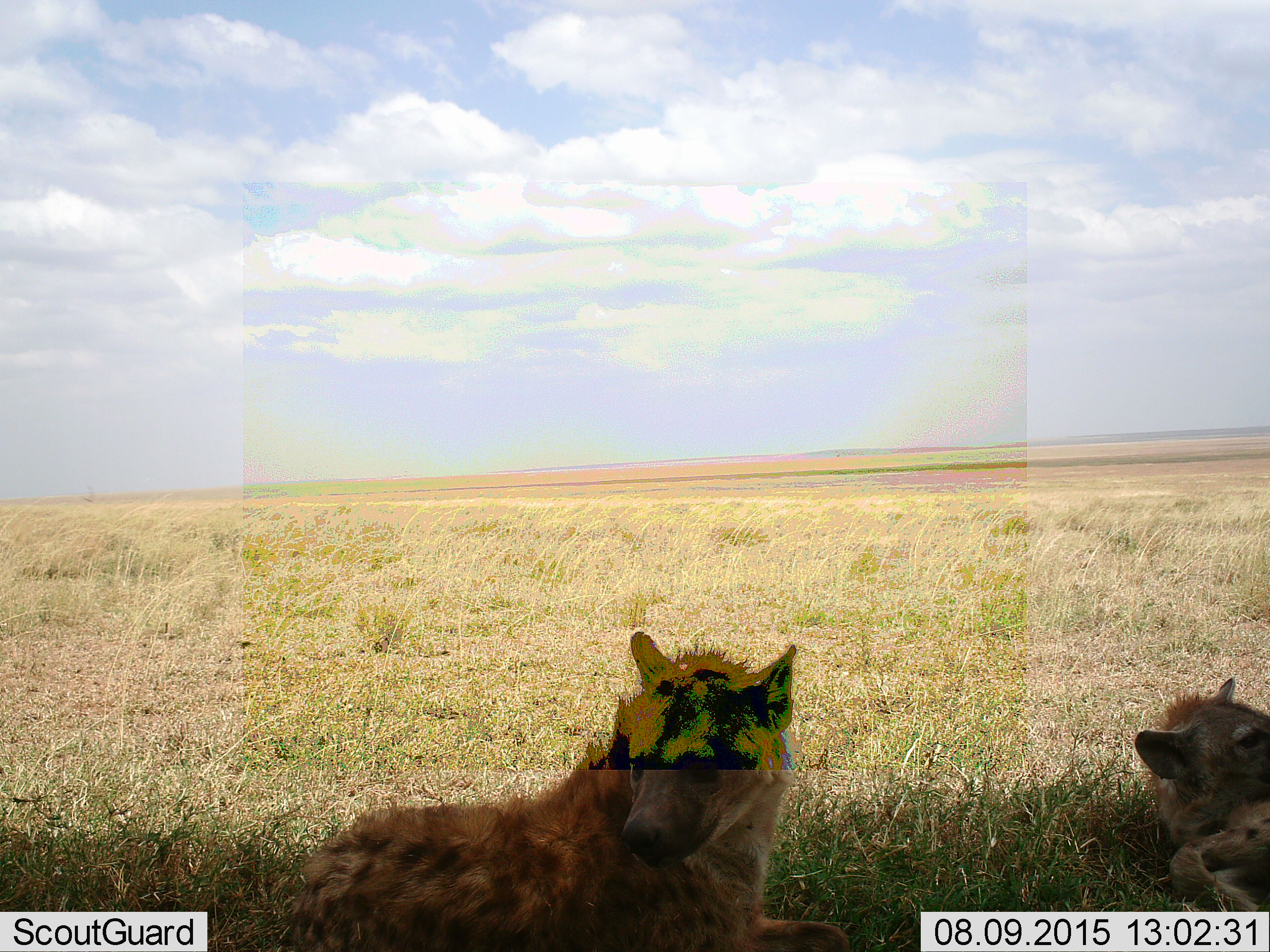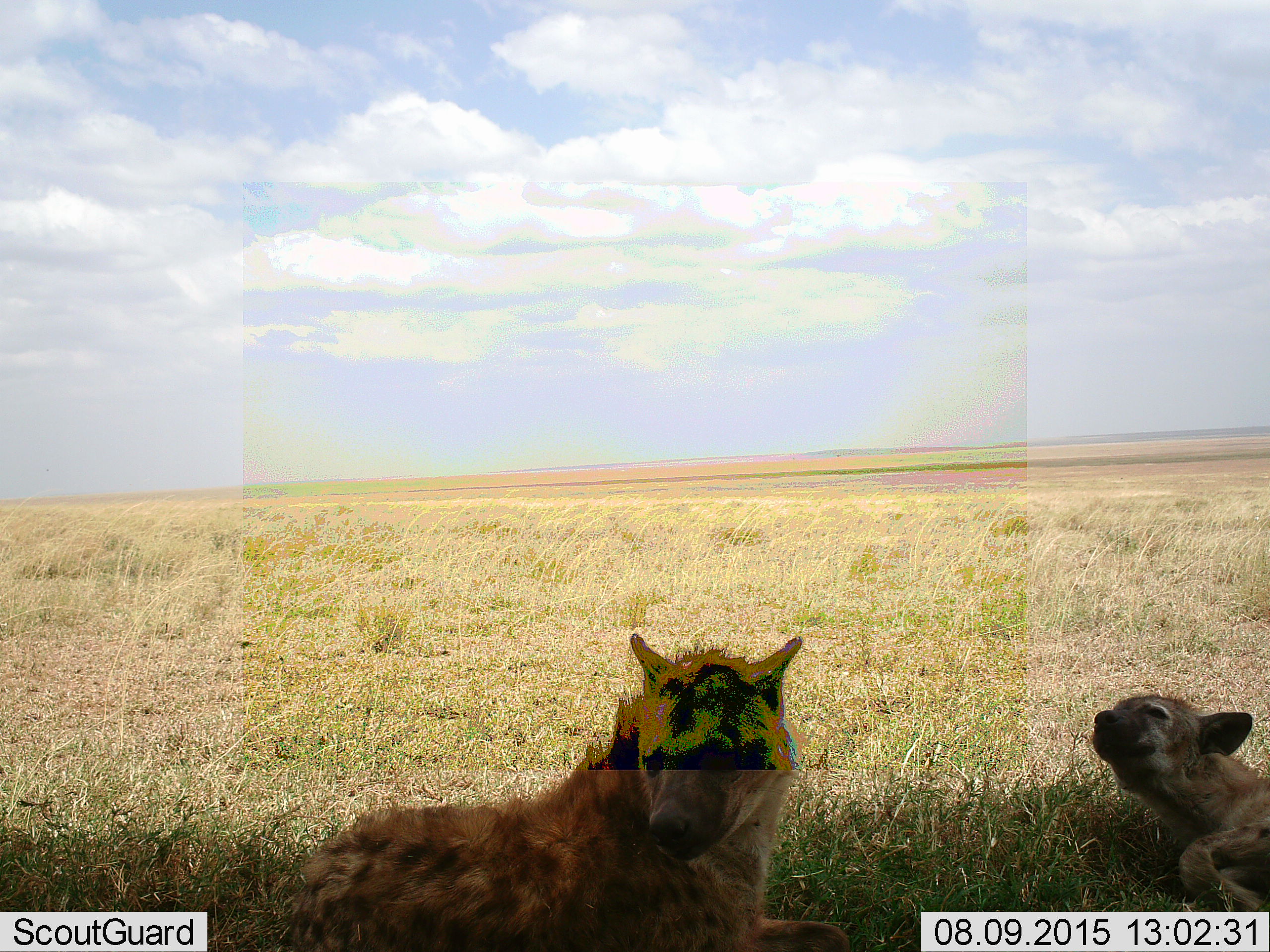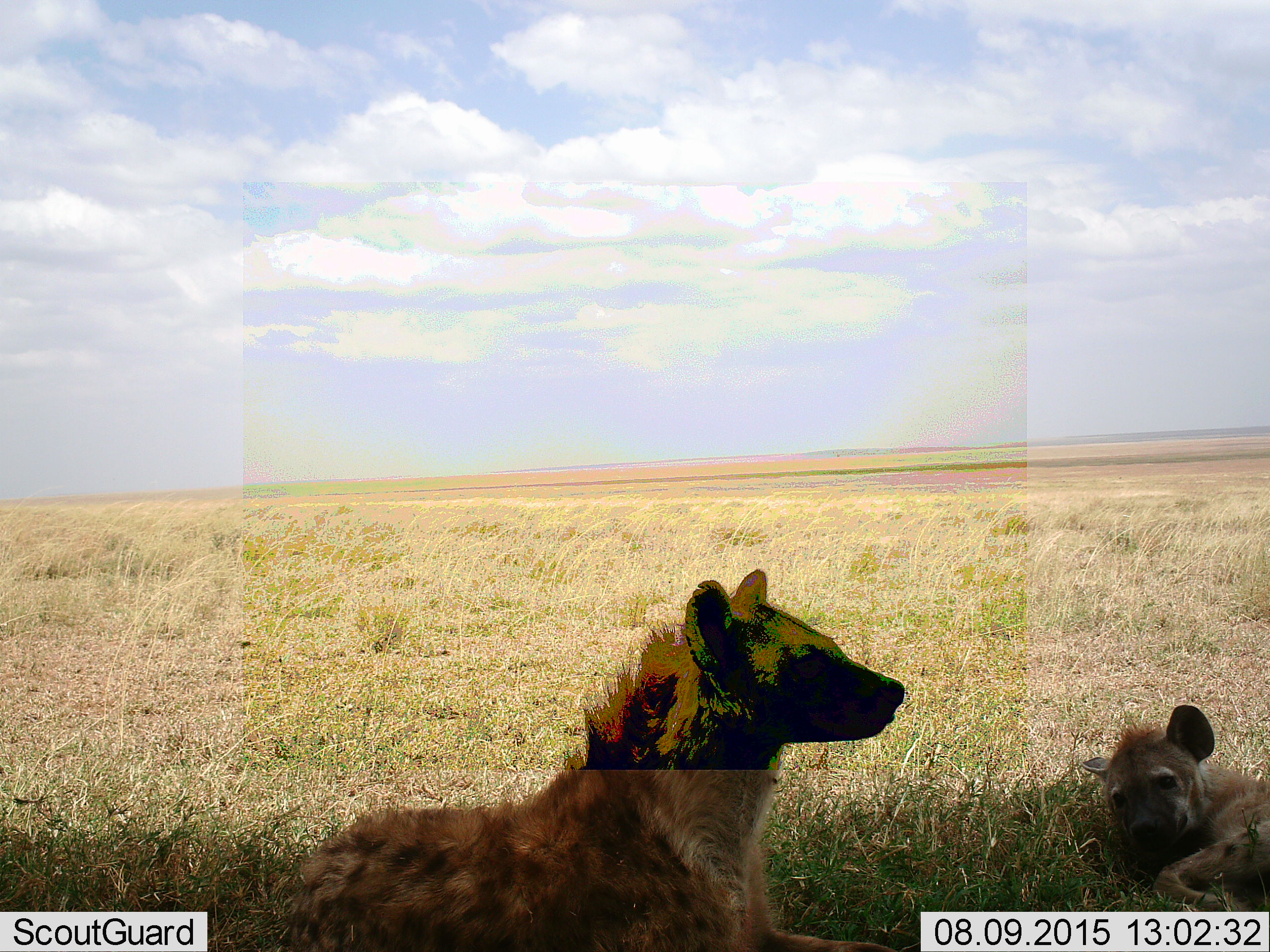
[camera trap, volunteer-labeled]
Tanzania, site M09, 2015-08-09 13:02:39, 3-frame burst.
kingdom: Animalia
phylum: Chordata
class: Mammalia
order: Carnivora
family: Hyaenidae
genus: Crocuta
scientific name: Crocuta crocuta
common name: spotted hyena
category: hyenaspotted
Hyenaspotted (spotted hyena) (Crocuta crocuta), count 2. Behavior (volunteer vote fractions): standing 0%, resting 100%, moving 0%, interacting 0%. Young present (vote fraction): 33%. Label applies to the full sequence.